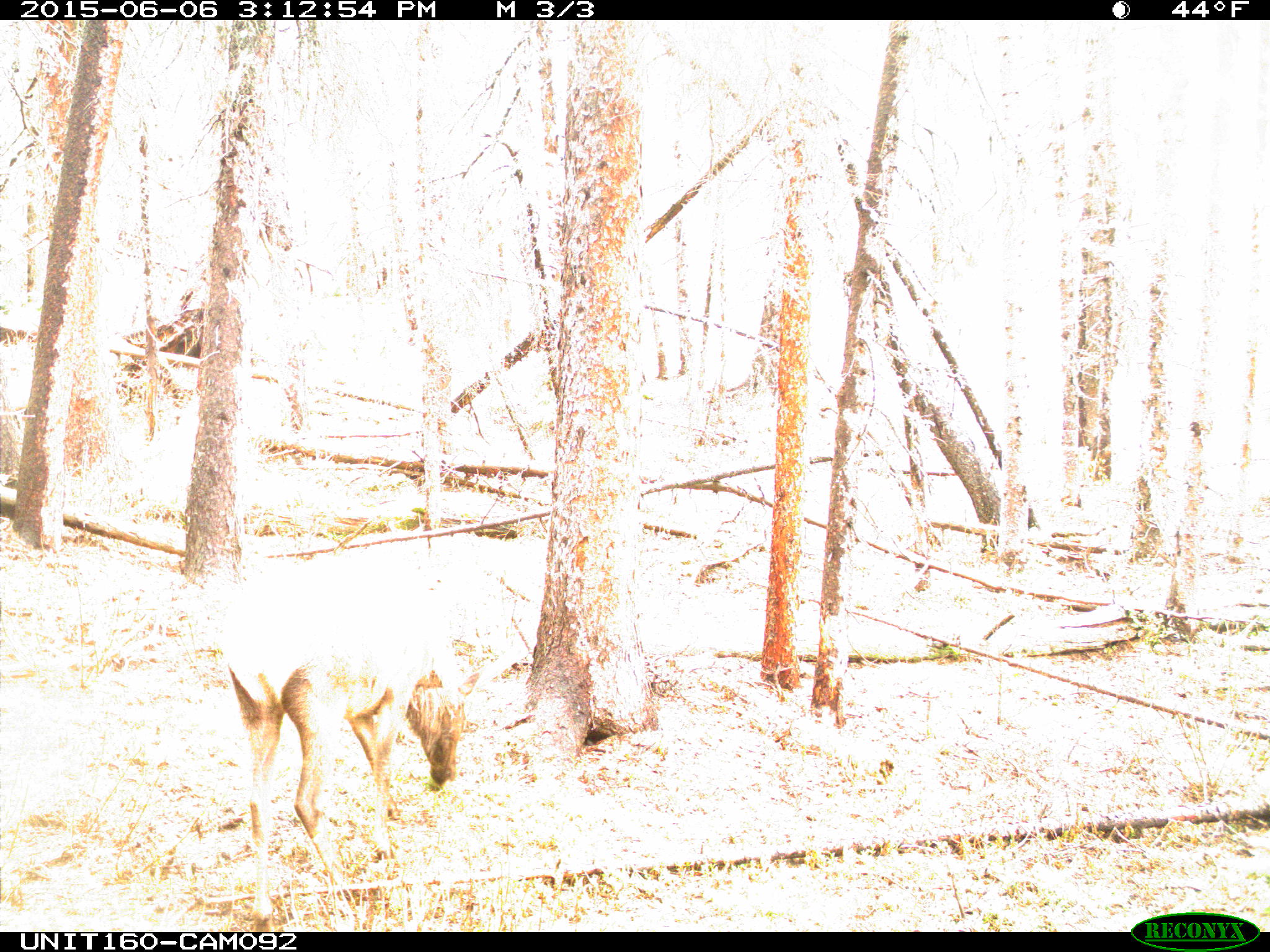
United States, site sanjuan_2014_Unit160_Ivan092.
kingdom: Animalia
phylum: Chordata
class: Mammalia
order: Artiodactyla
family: Cervidae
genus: Cervus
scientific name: Cervus elaphus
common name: red deer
Cervus elaphus (red deer).